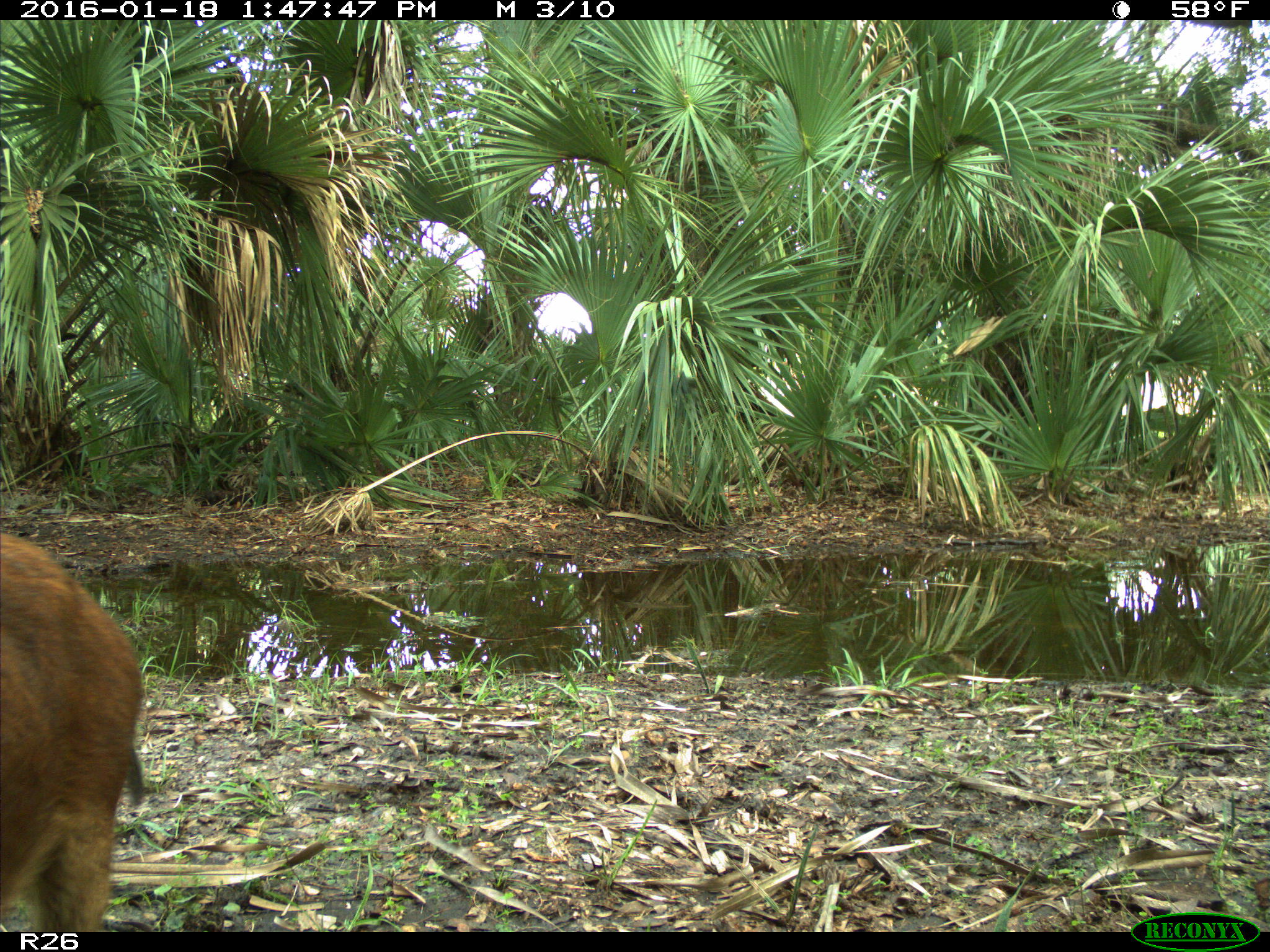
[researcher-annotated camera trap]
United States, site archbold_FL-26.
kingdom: Animalia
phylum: Chordata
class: Mammalia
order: Artiodactyla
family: Suidae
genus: Sus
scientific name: Sus scrofa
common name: wild boar